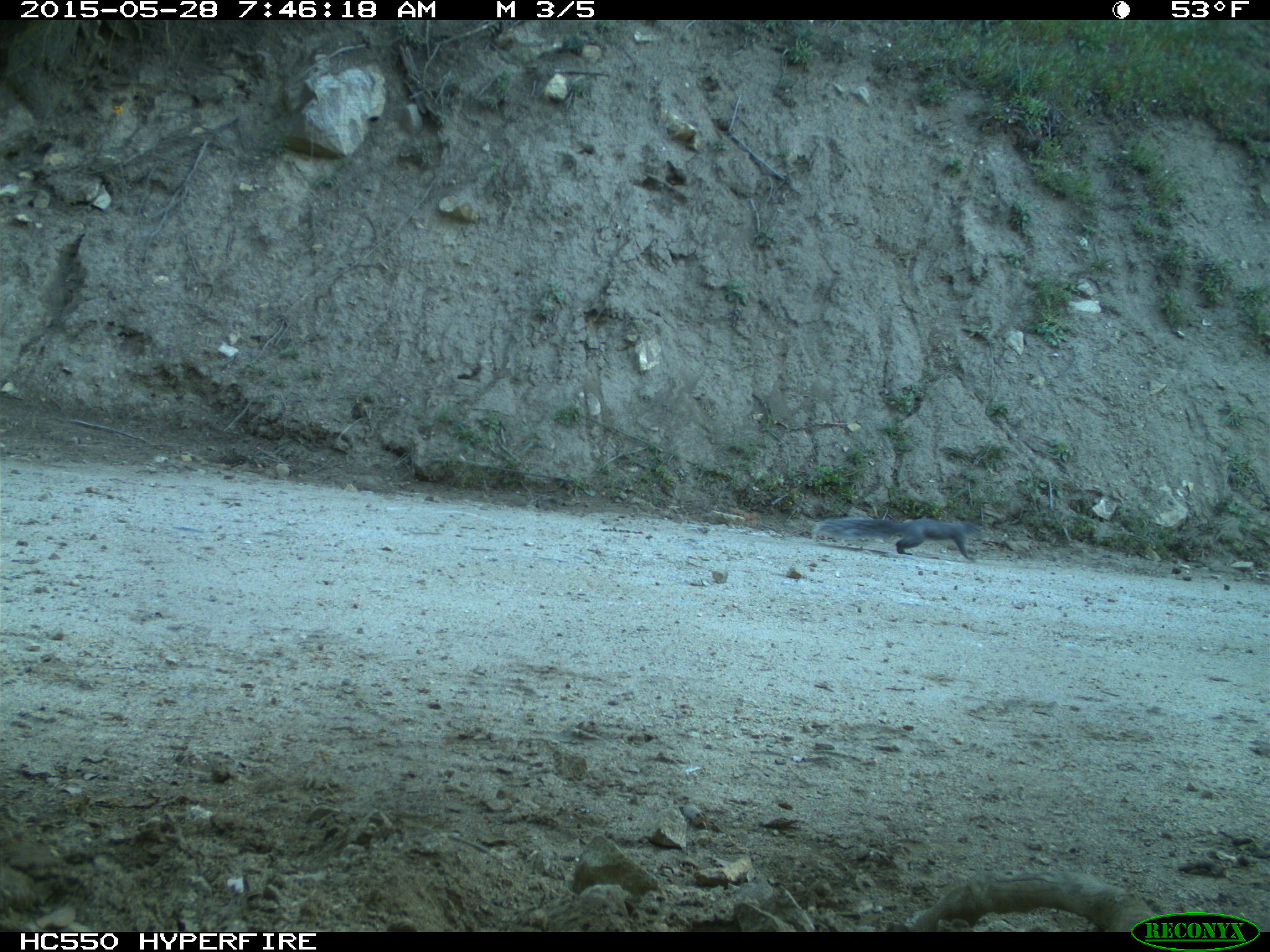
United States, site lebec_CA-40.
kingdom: Animalia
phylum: Chordata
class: Mammalia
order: Rodentia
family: Sciuridae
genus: Sciurus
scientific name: Sciurus carolinensis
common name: eastern gray squirrel